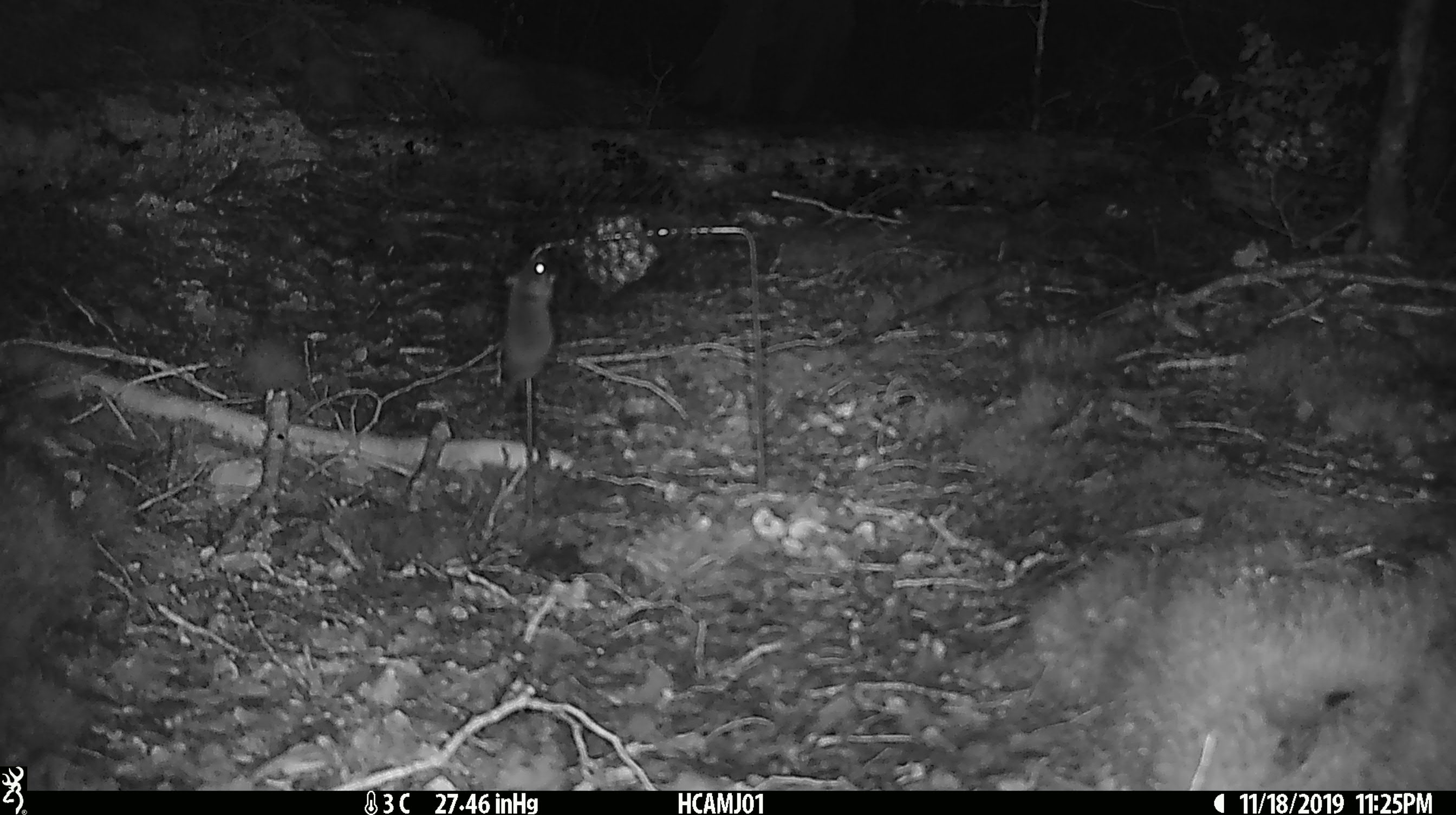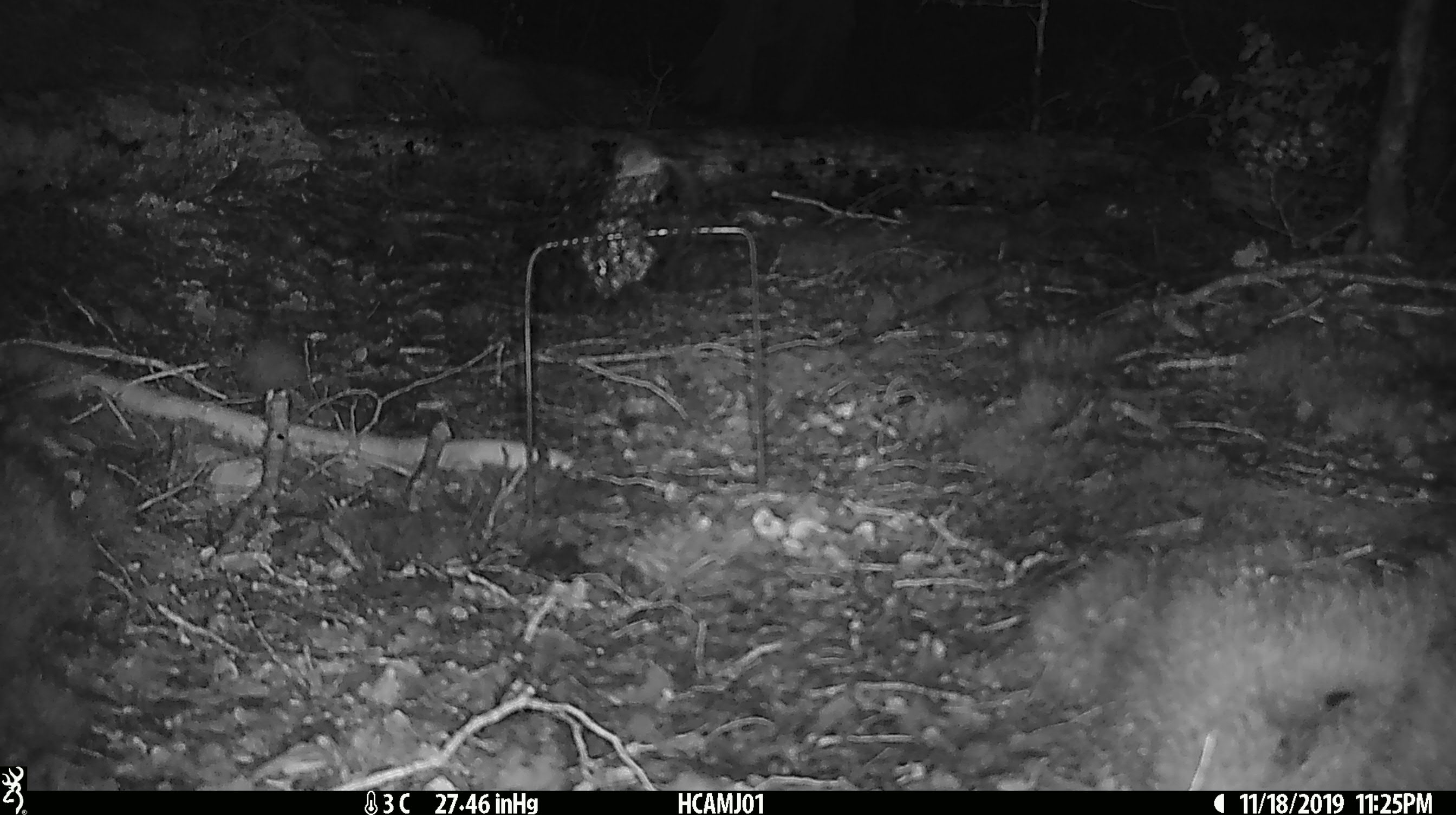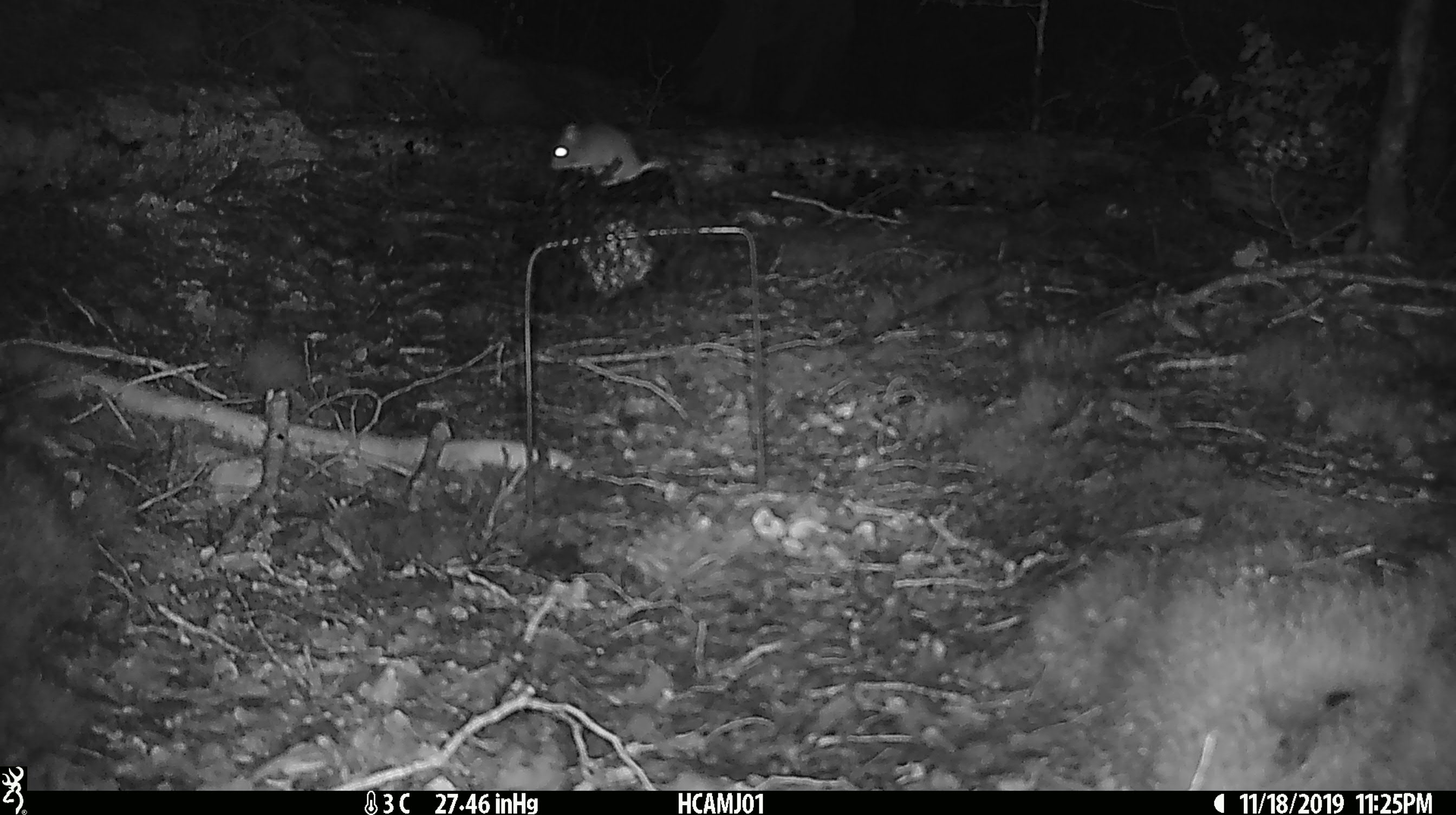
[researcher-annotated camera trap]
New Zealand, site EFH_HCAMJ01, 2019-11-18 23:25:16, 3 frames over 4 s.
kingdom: Animalia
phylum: Chordata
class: Mammalia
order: Rodentia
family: Muridae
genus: Mus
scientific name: Mus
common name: mouse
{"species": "mouse (Mus)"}